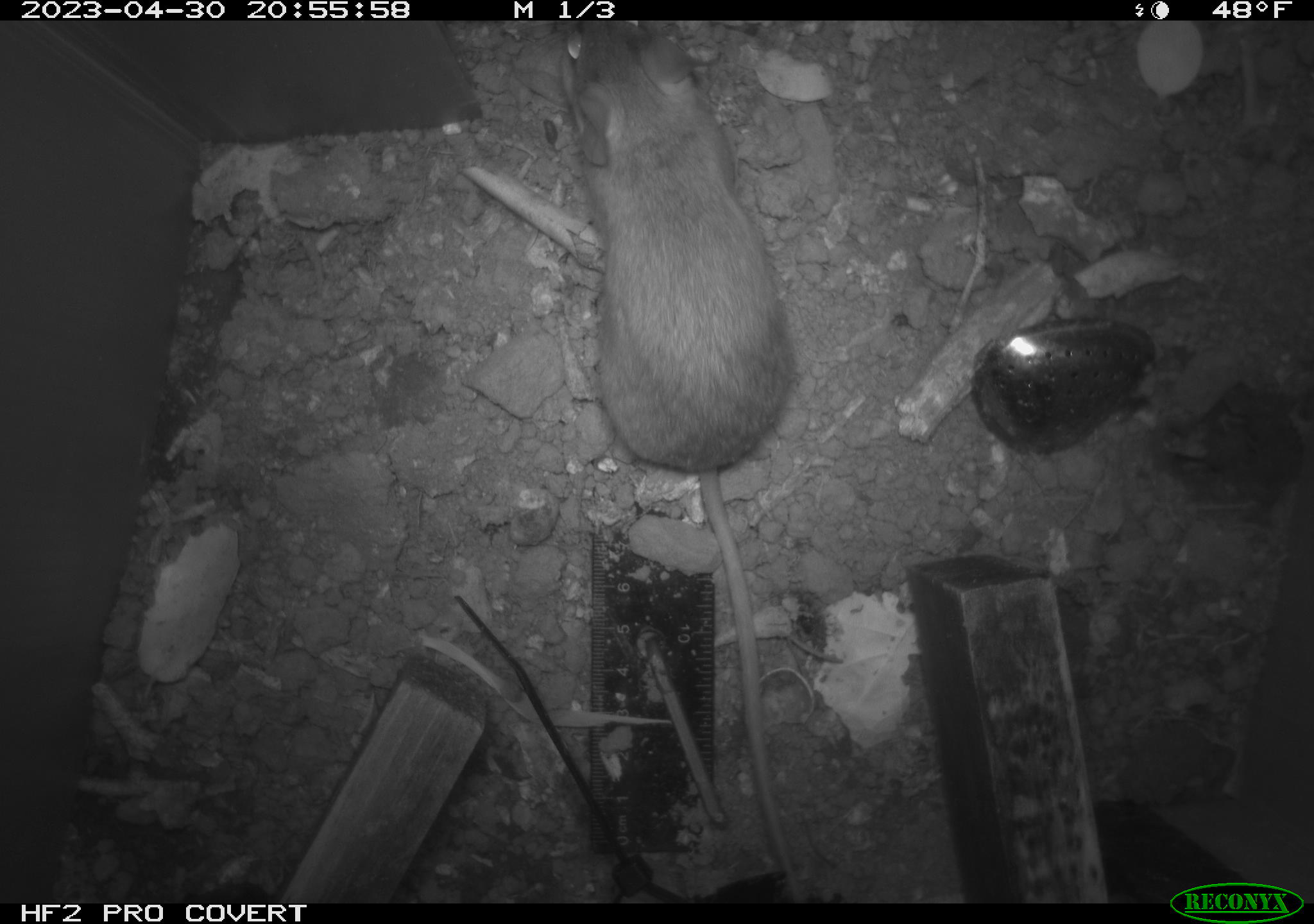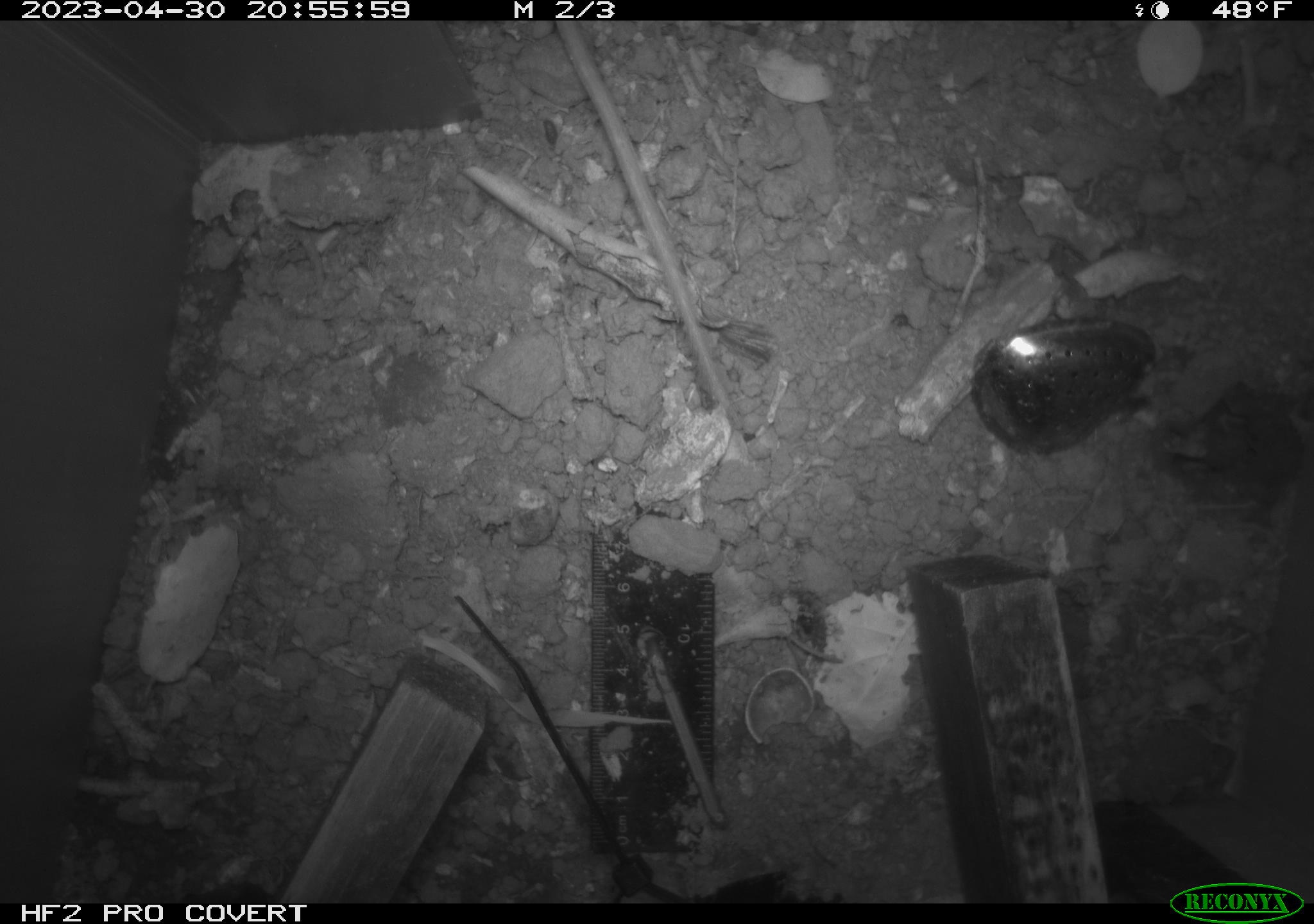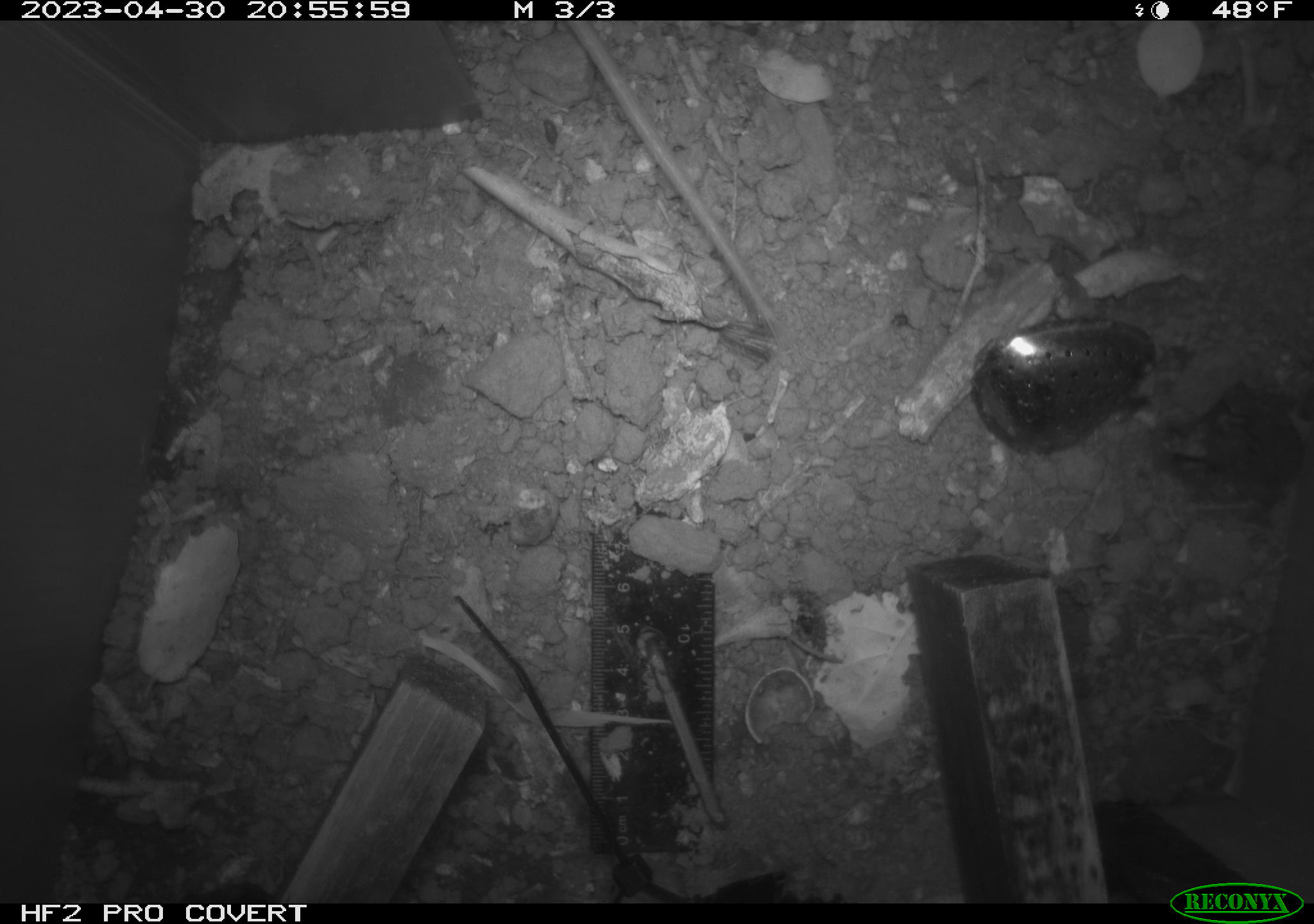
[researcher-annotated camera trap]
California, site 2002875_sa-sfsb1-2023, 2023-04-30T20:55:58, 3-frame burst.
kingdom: Animalia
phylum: Chordata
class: Mammalia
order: Rodentia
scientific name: Rodentia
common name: mouse species